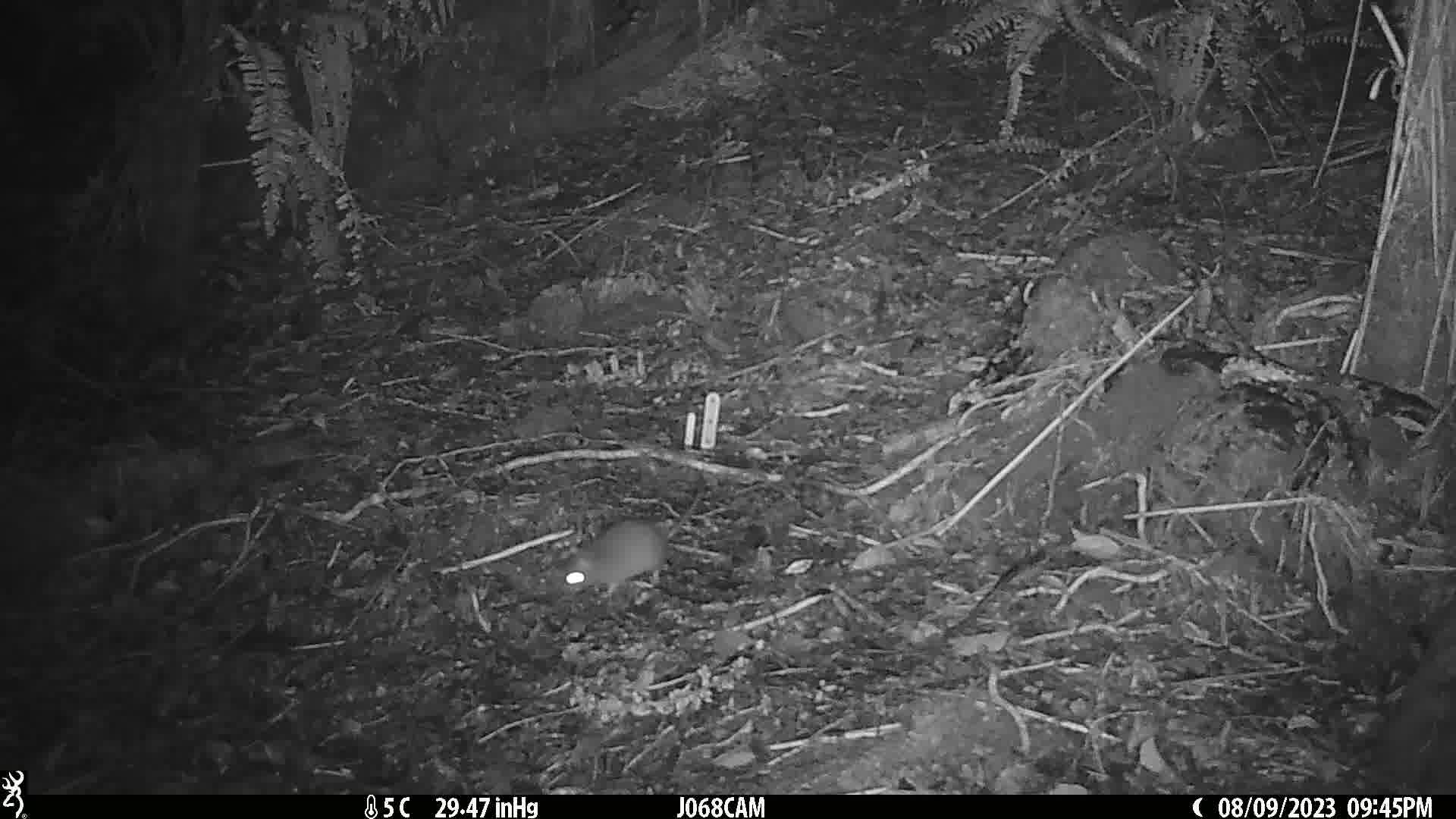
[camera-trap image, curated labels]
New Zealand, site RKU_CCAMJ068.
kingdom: Animalia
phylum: Chordata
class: Mammalia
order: Rodentia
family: Muridae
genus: Rattus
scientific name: Rattus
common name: rat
Rat (Rattus).